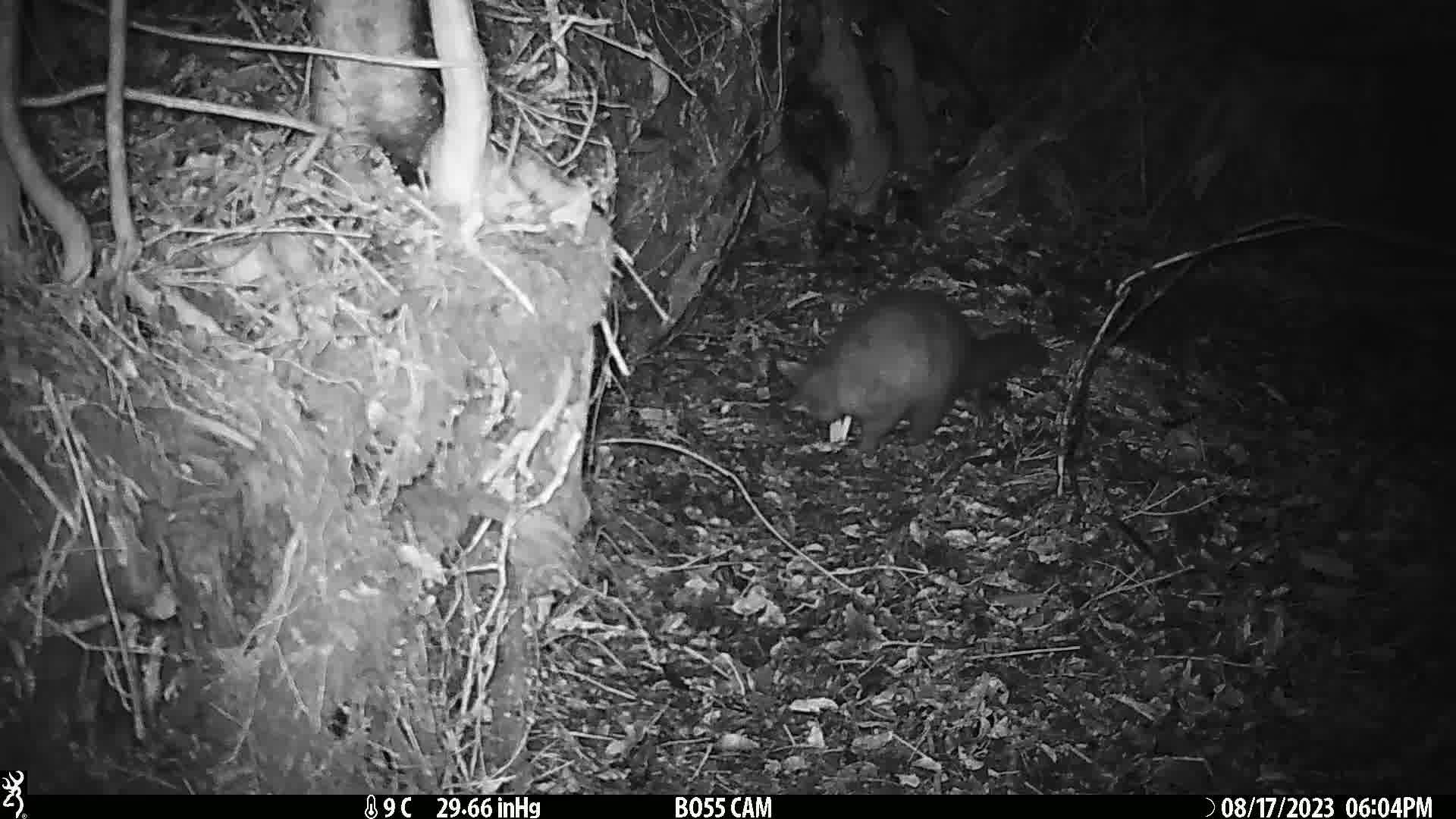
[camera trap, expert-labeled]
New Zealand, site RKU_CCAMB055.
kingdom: Animalia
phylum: Chordata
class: Mammalia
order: Diprotodontia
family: Phalangeridae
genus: Trichosurus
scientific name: Trichosurus vulpecula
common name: common brushtail possum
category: possum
Possum (common brushtail possum) (Trichosurus vulpecula).